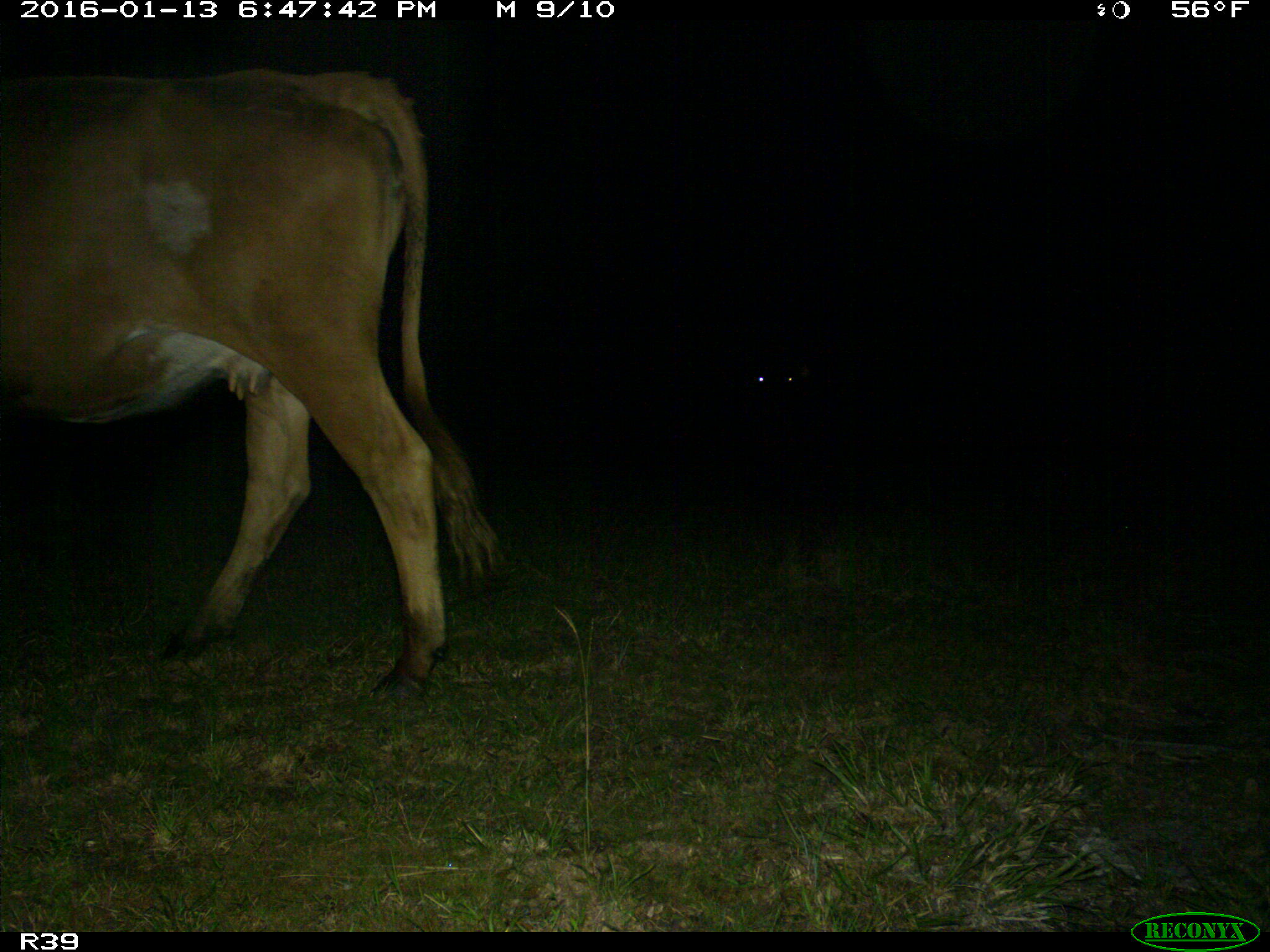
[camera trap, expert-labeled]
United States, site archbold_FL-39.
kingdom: Animalia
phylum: Chordata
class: Mammalia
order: Artiodactyla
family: Bovidae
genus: Bos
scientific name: Bos taurus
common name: domestic cow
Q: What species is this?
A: Bos taurus (domestic cow).